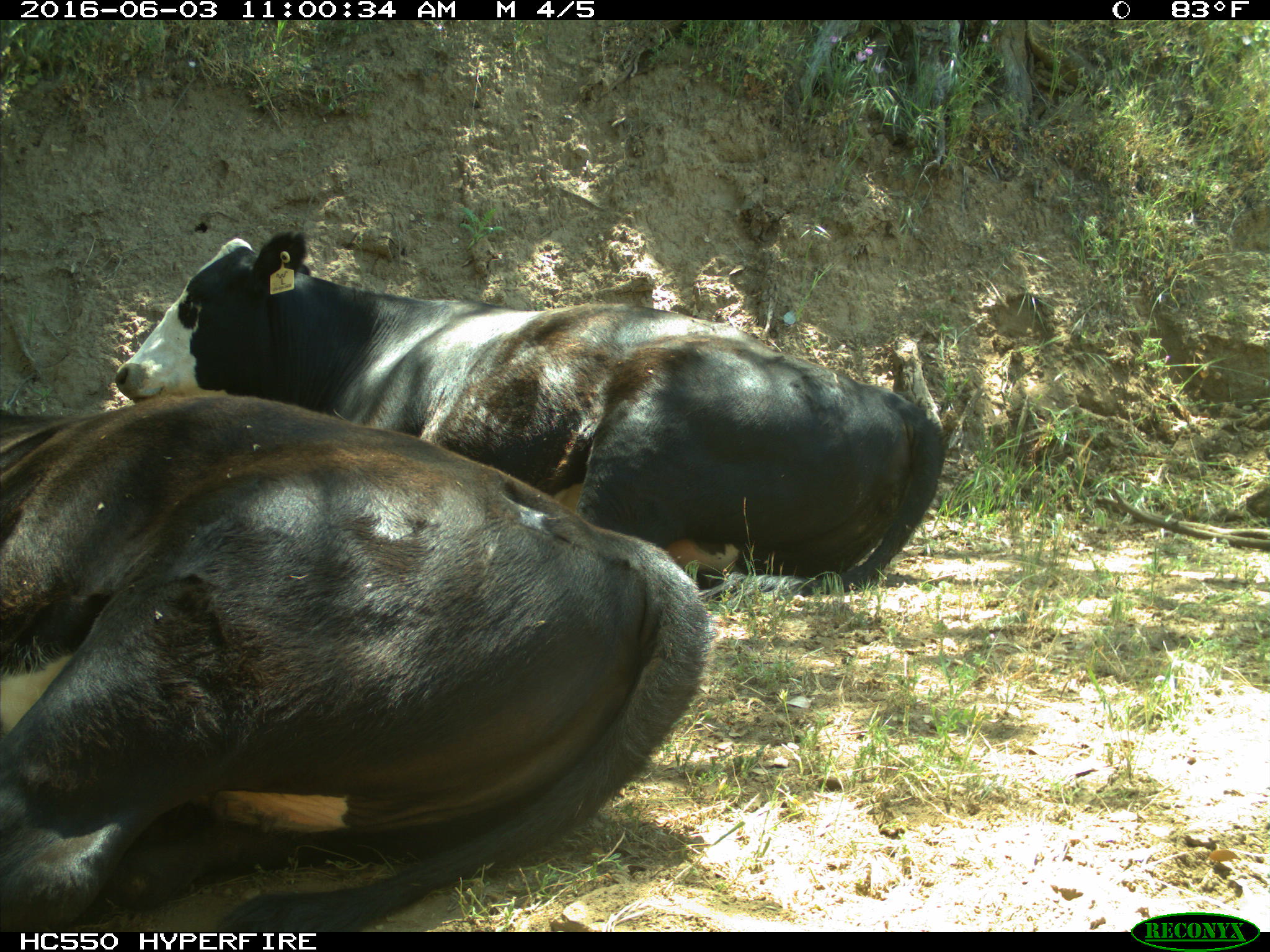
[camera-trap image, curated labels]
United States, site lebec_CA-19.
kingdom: Animalia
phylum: Chordata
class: Mammalia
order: Artiodactyla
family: Bovidae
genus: Bos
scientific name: Bos taurus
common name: domestic cow